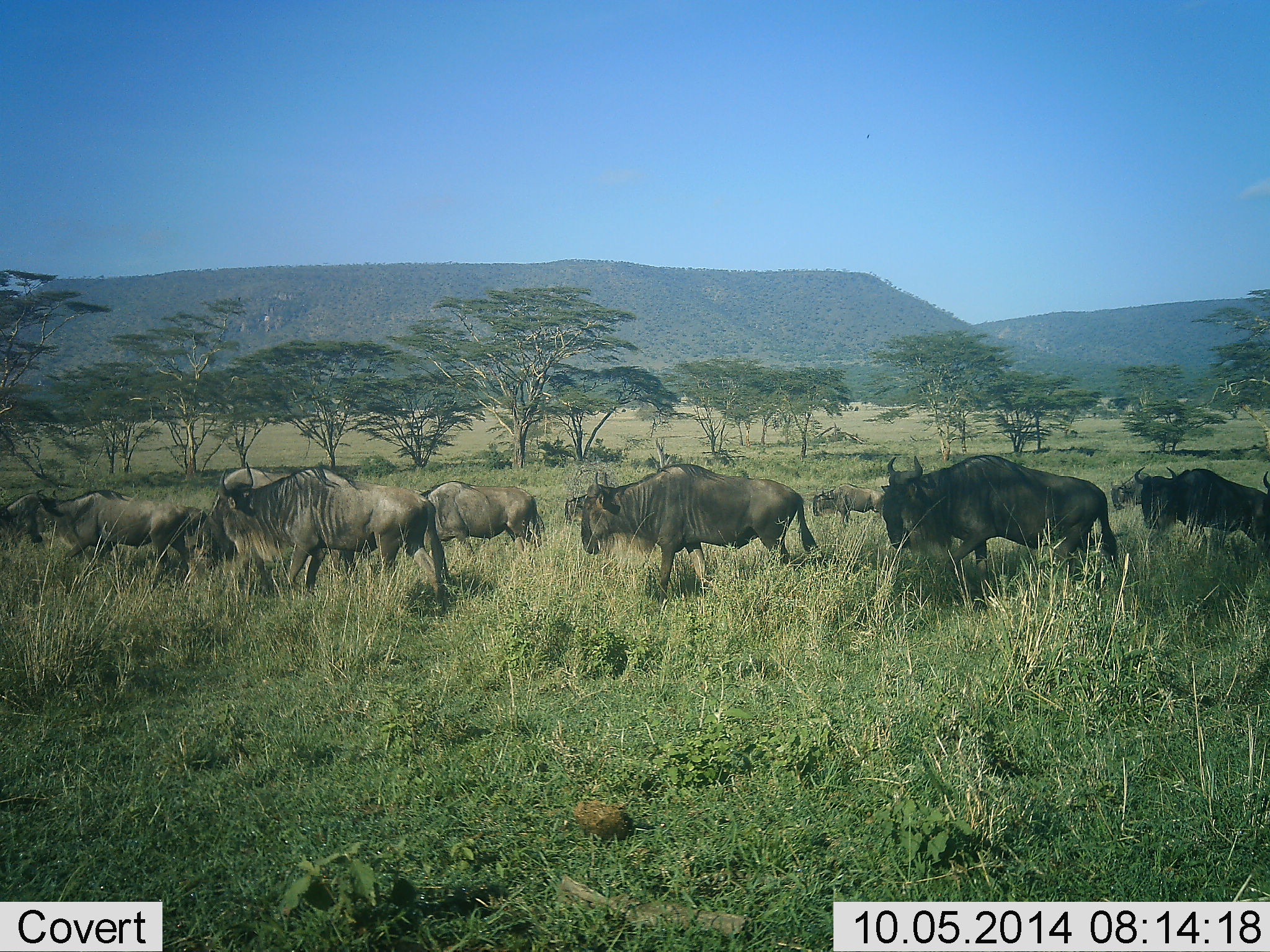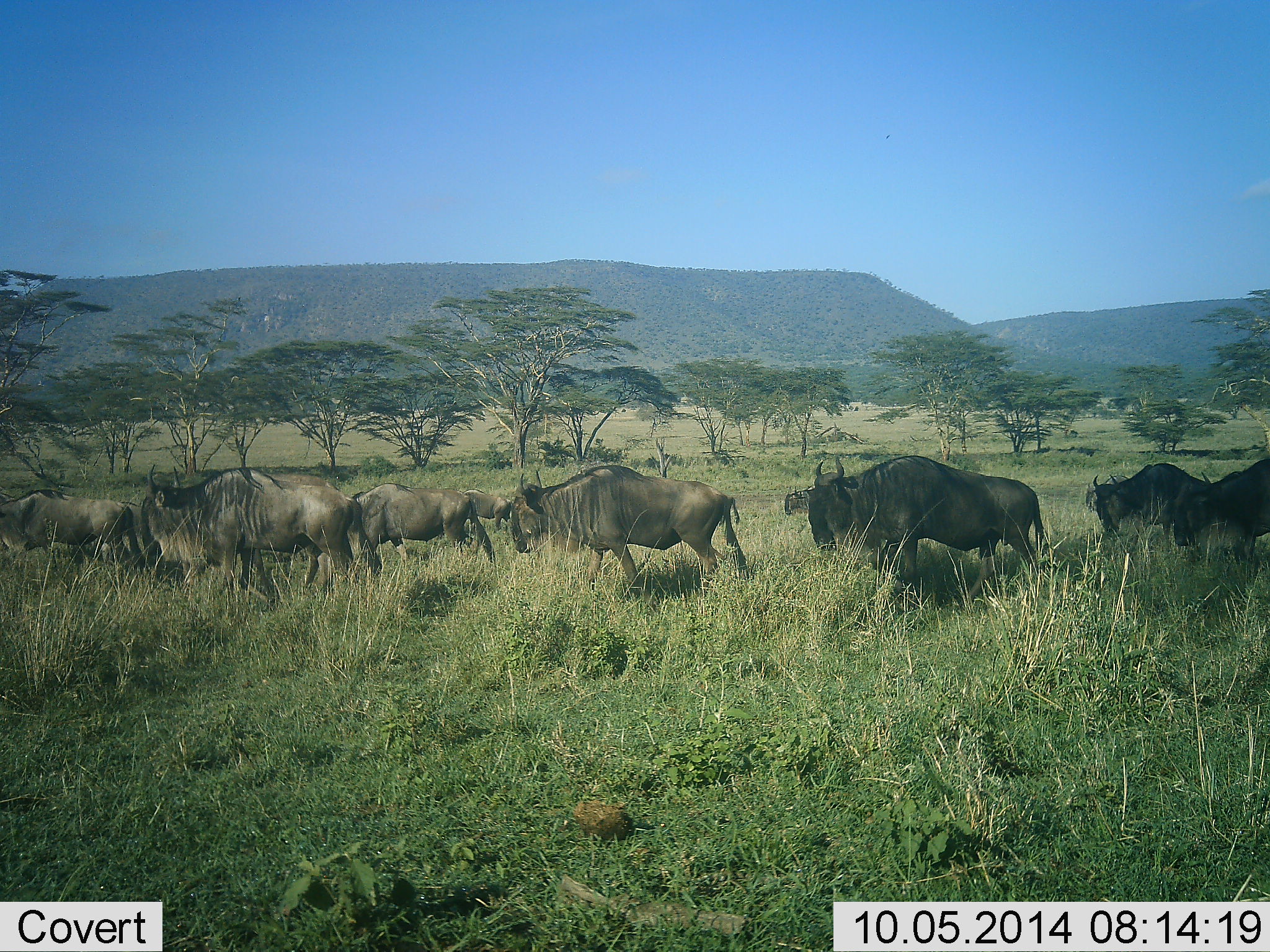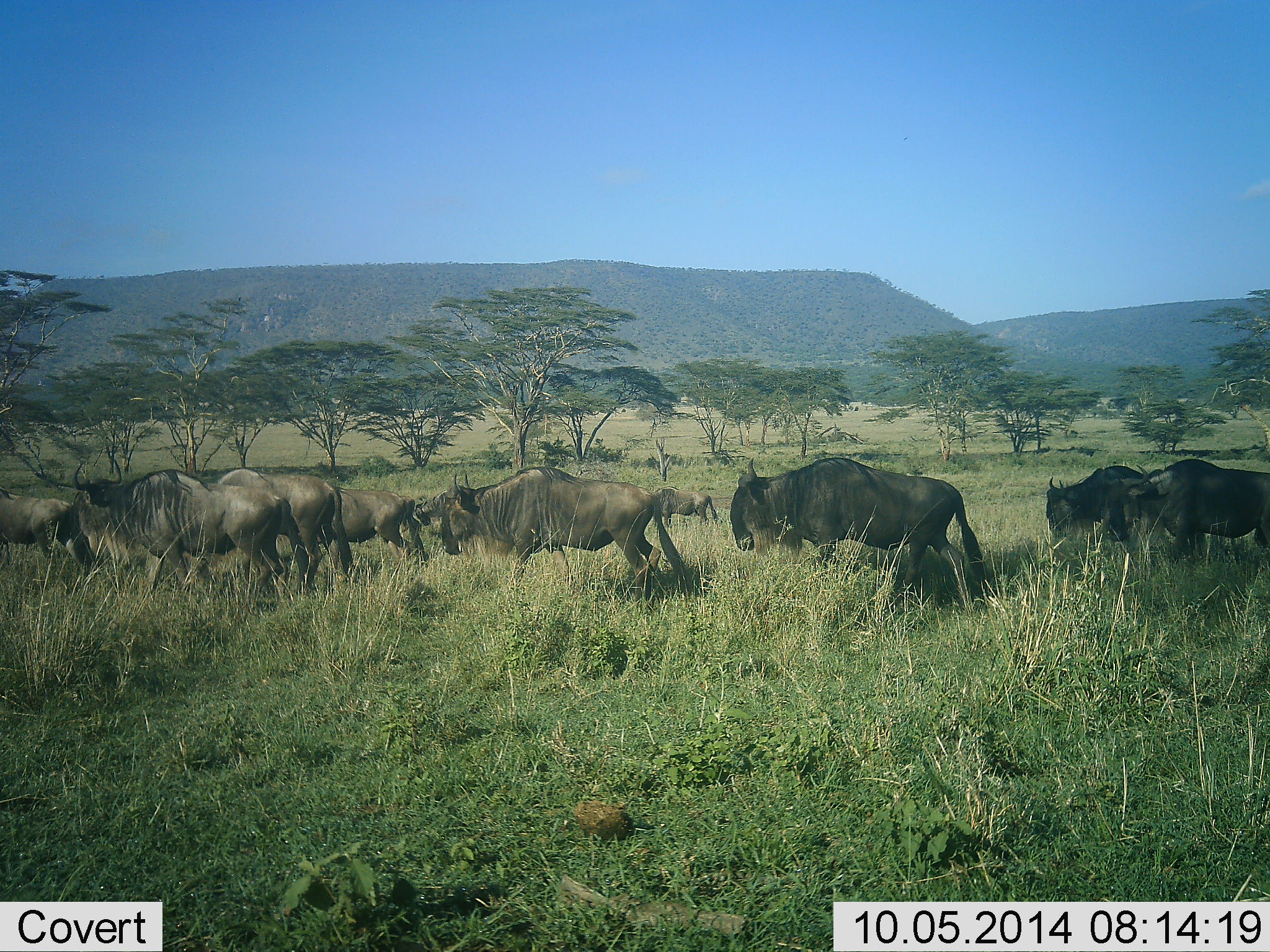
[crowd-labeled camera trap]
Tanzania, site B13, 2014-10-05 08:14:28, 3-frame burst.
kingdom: Animalia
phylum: Chordata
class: Mammalia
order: Artiodactyla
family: Bovidae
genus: Connochaetes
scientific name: Connochaetes taurinus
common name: blue wildebeest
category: wildebeest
Wildebeest (blue wildebeest) (Connochaetes taurinus), count 11-50. Behavior (volunteer vote fractions): standing 20%, resting 0%, moving 90%, interacting 0%. Young present (vote fraction): 0%. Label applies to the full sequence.